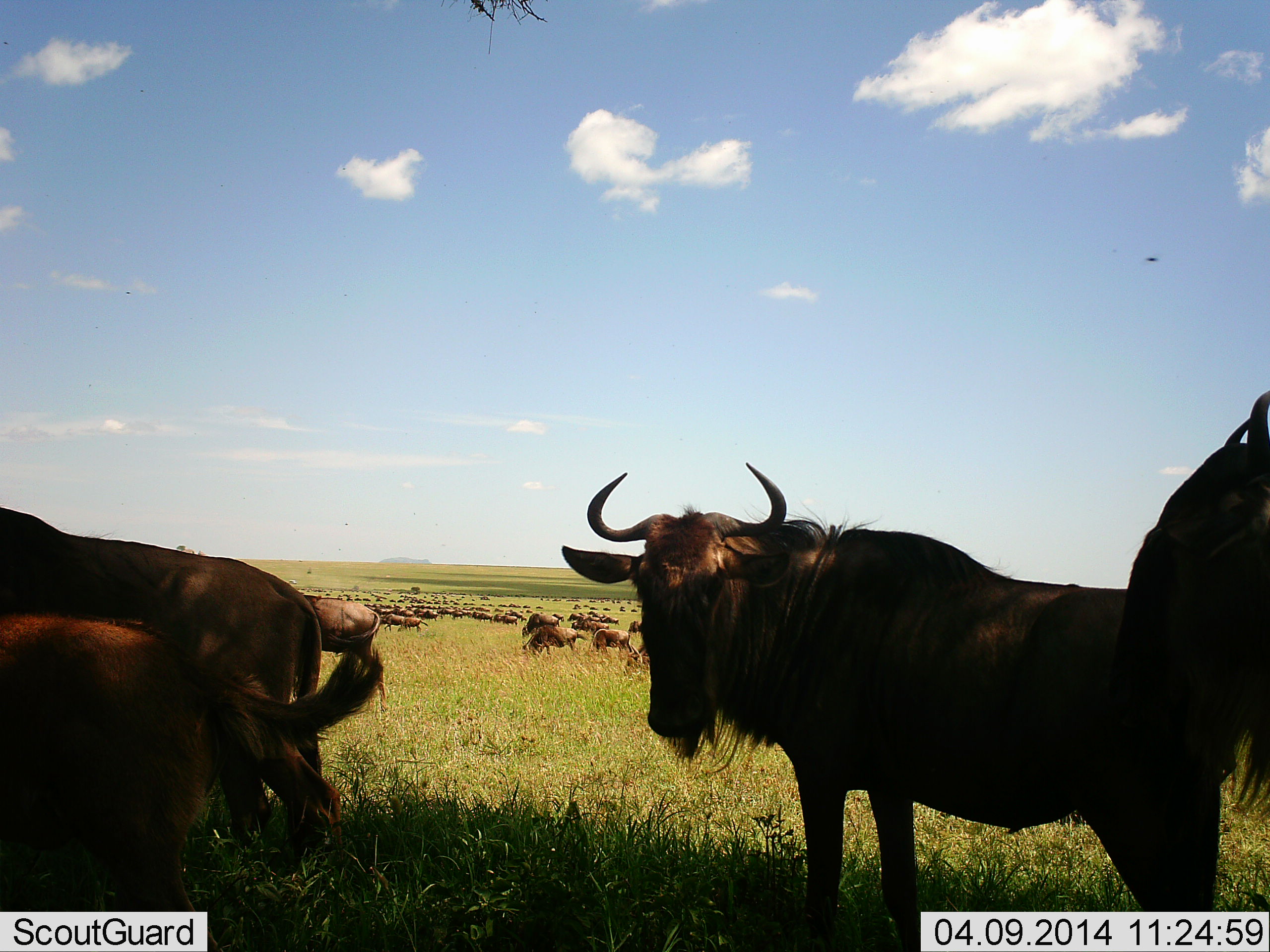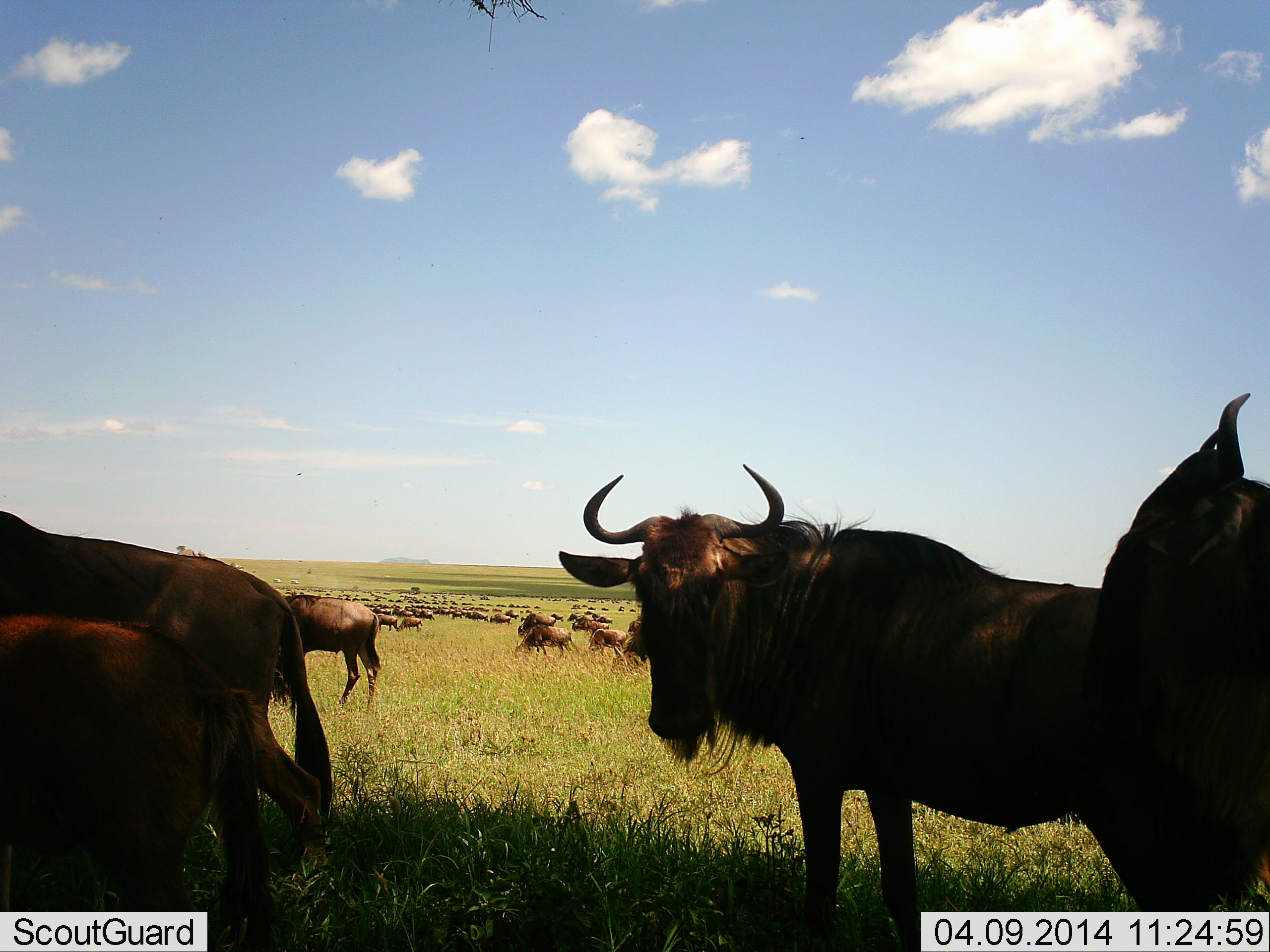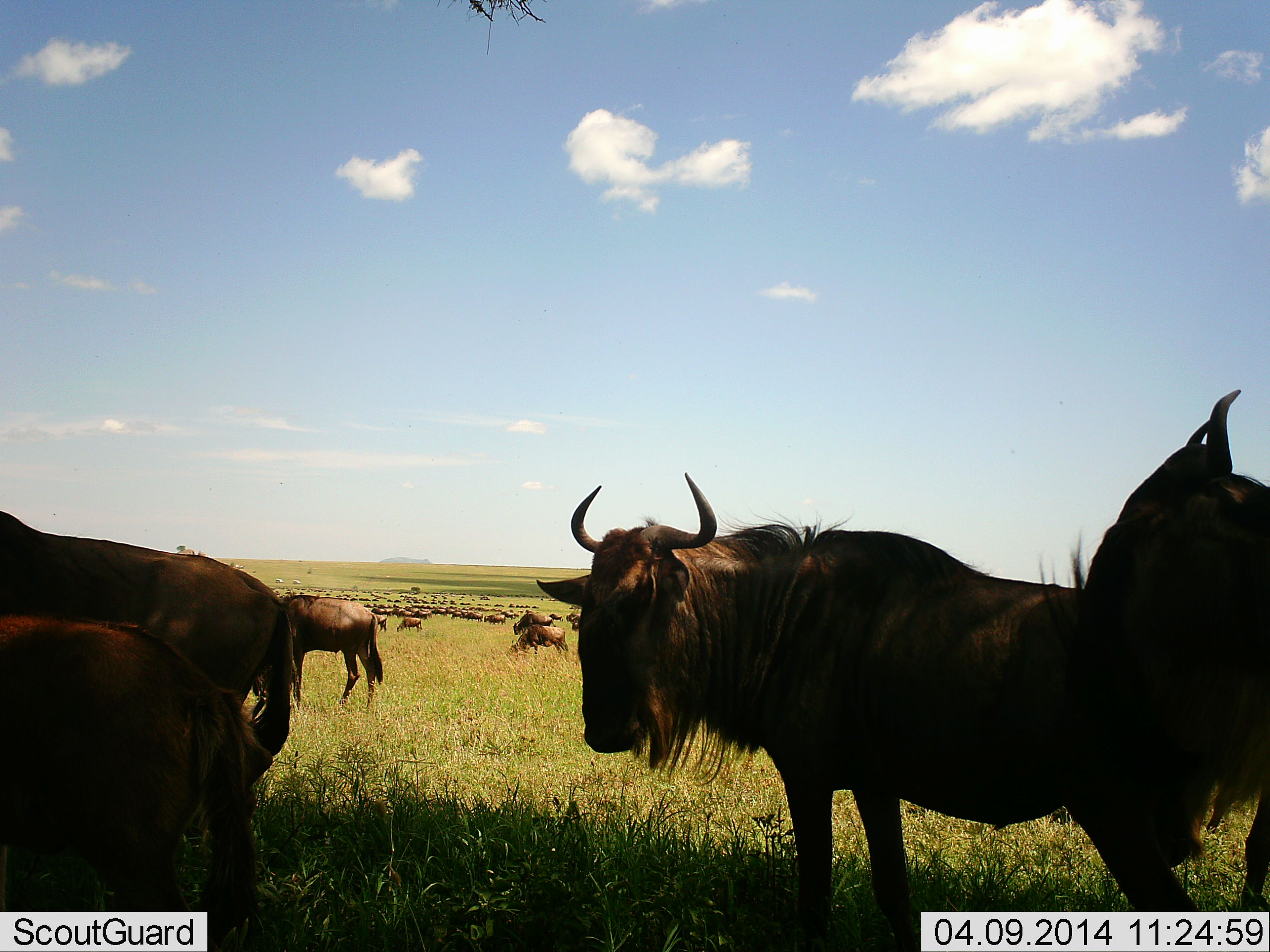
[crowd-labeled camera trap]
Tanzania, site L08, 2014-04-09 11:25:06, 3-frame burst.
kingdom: Animalia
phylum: Chordata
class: Mammalia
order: Artiodactyla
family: Bovidae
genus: Connochaetes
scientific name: Connochaetes taurinus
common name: blue wildebeest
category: wildebeest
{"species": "wildebeest (blue wildebeest) (Connochaetes taurinus)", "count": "51+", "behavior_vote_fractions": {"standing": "50%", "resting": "0%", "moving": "60%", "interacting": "0%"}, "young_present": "10%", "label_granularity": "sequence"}